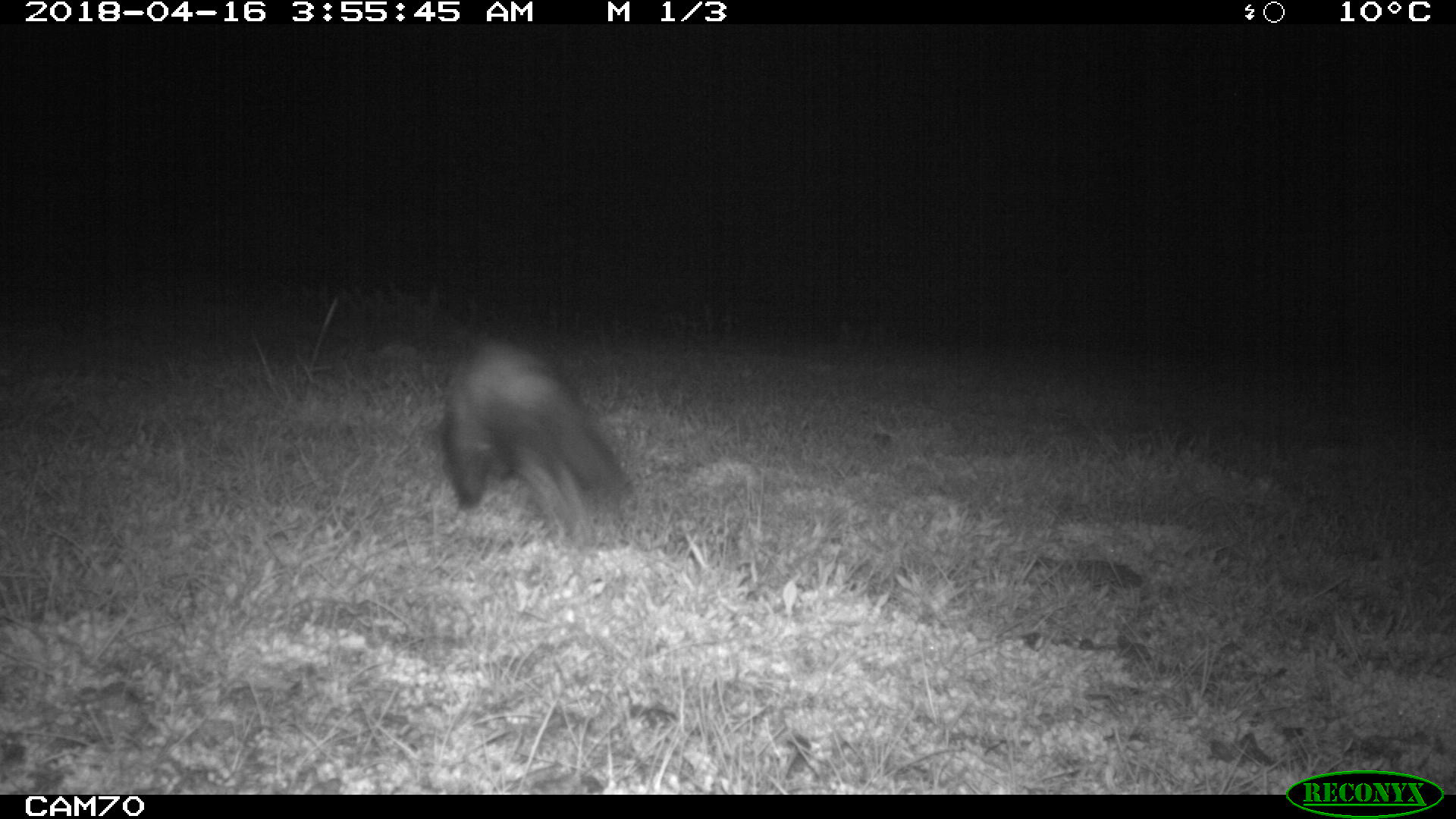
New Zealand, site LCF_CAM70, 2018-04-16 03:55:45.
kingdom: Animalia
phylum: Chordata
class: Mammalia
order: Carnivora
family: Mustelidae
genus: Mustela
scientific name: Mustela furo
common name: ferret